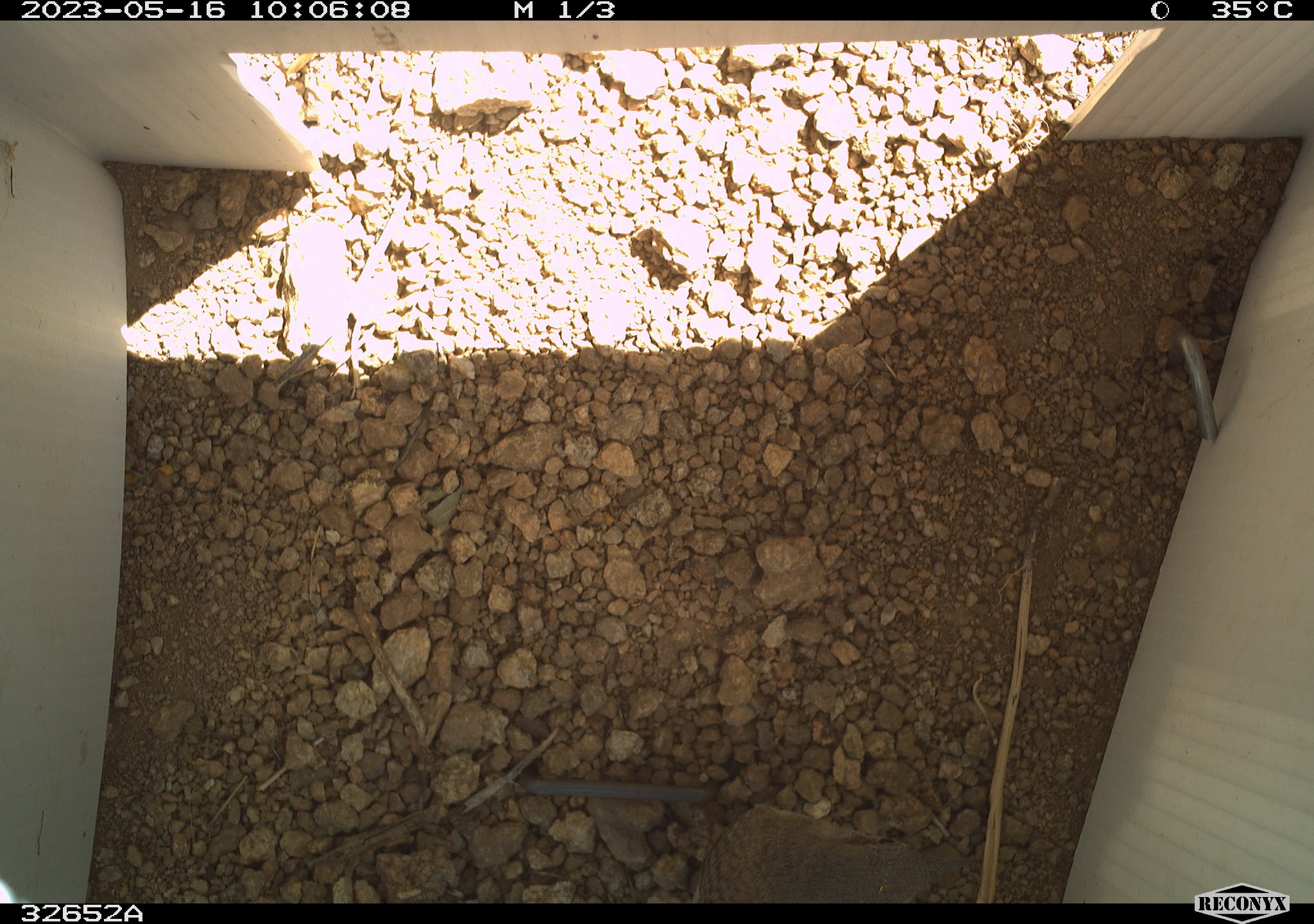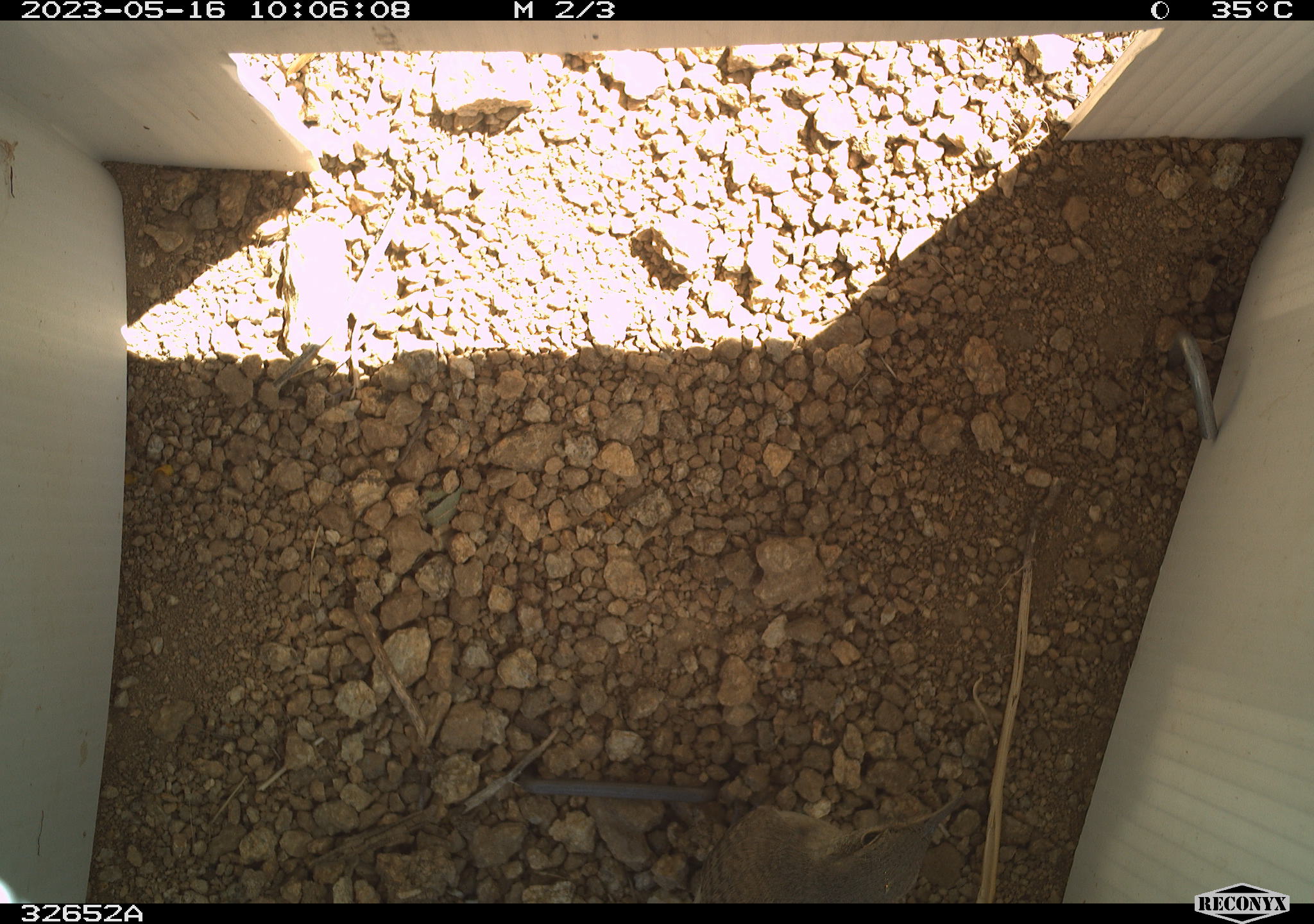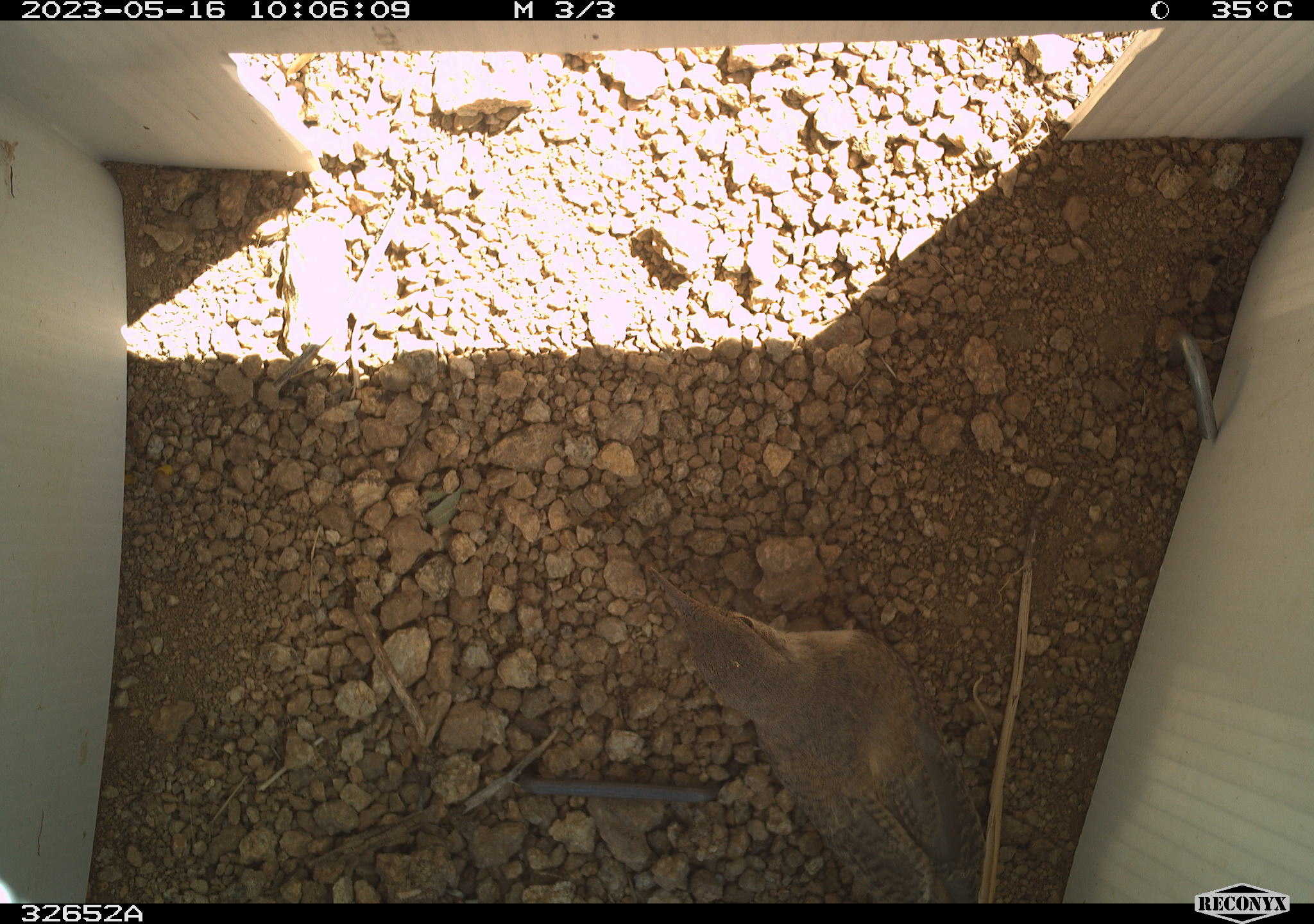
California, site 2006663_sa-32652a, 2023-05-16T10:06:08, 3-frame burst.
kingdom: Animalia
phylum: Chordata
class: Aves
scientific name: Aves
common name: bird